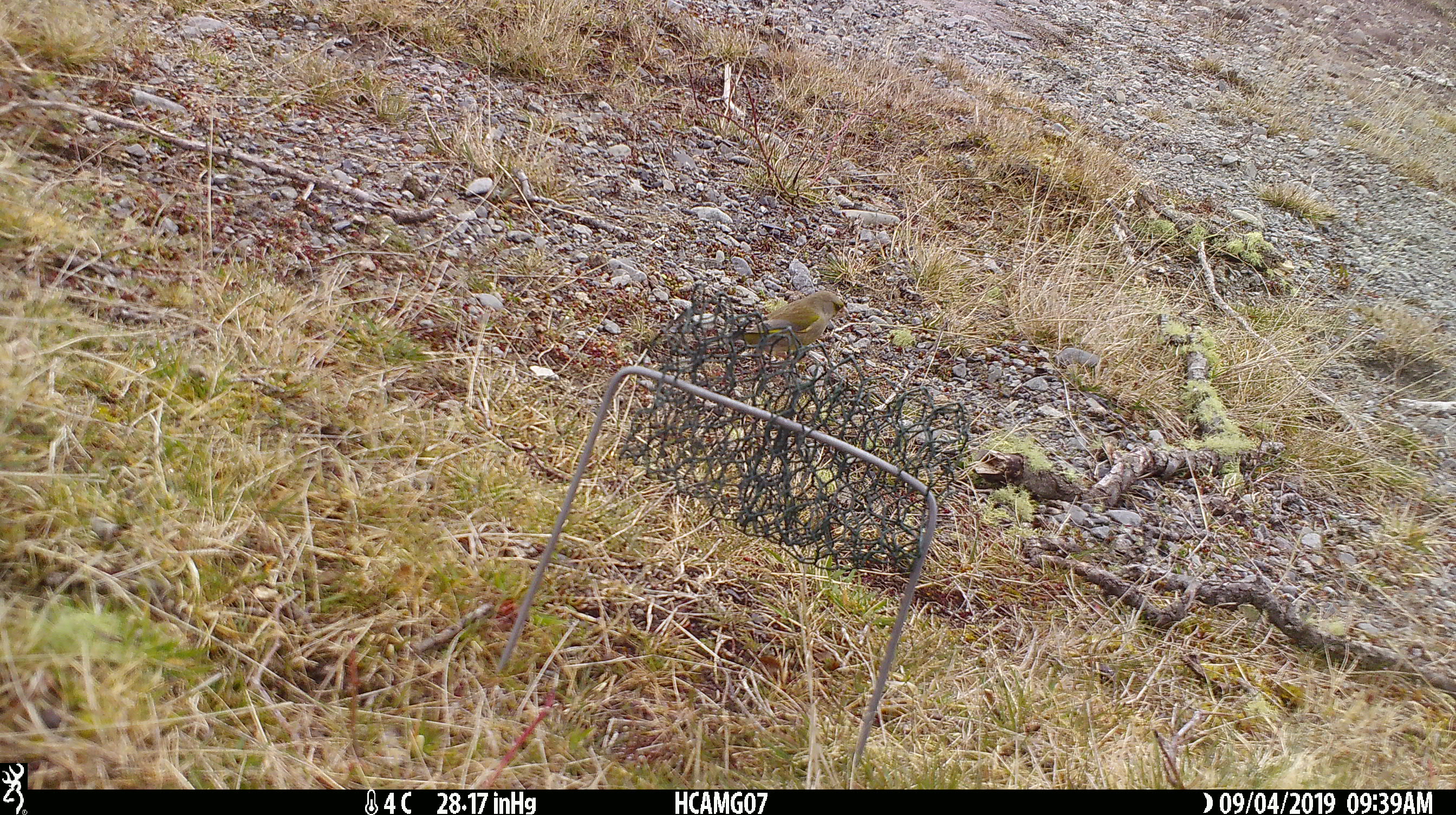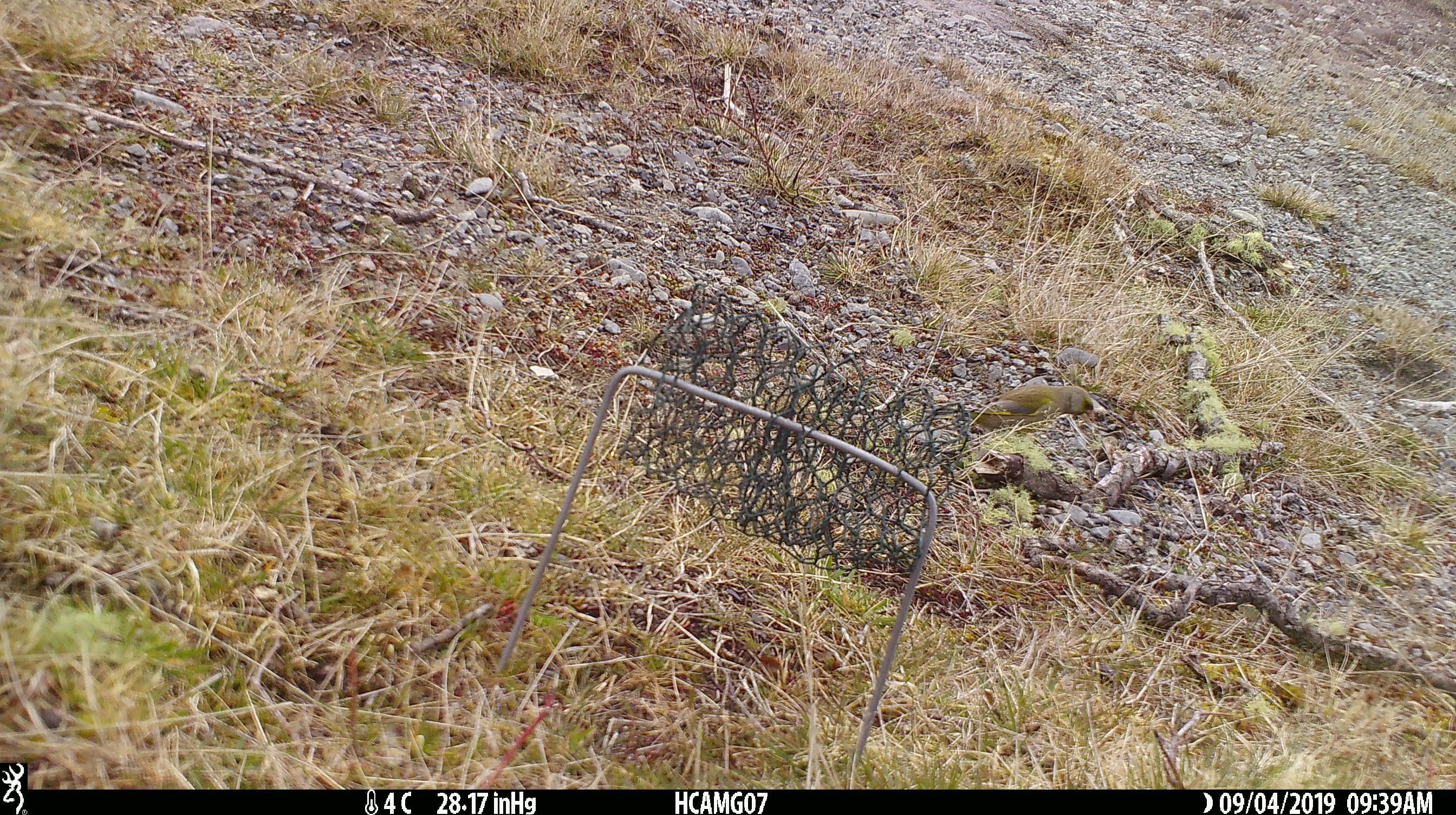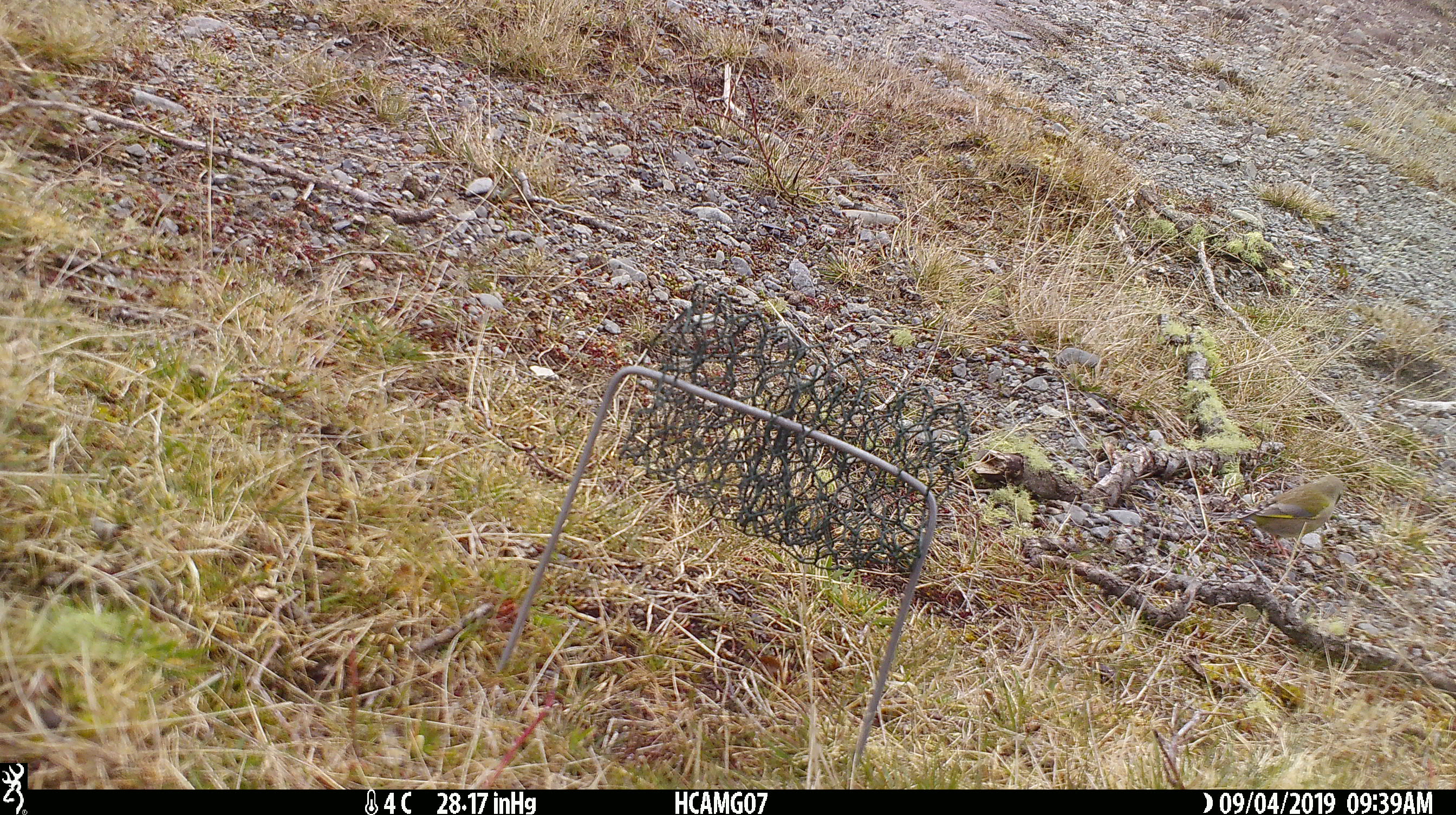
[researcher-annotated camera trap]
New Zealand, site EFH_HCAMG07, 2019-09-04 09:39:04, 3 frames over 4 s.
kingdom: Animalia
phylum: Chordata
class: Aves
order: Passeriformes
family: Fringillidae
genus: Chloris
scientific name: Chloris chloris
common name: greenfinch